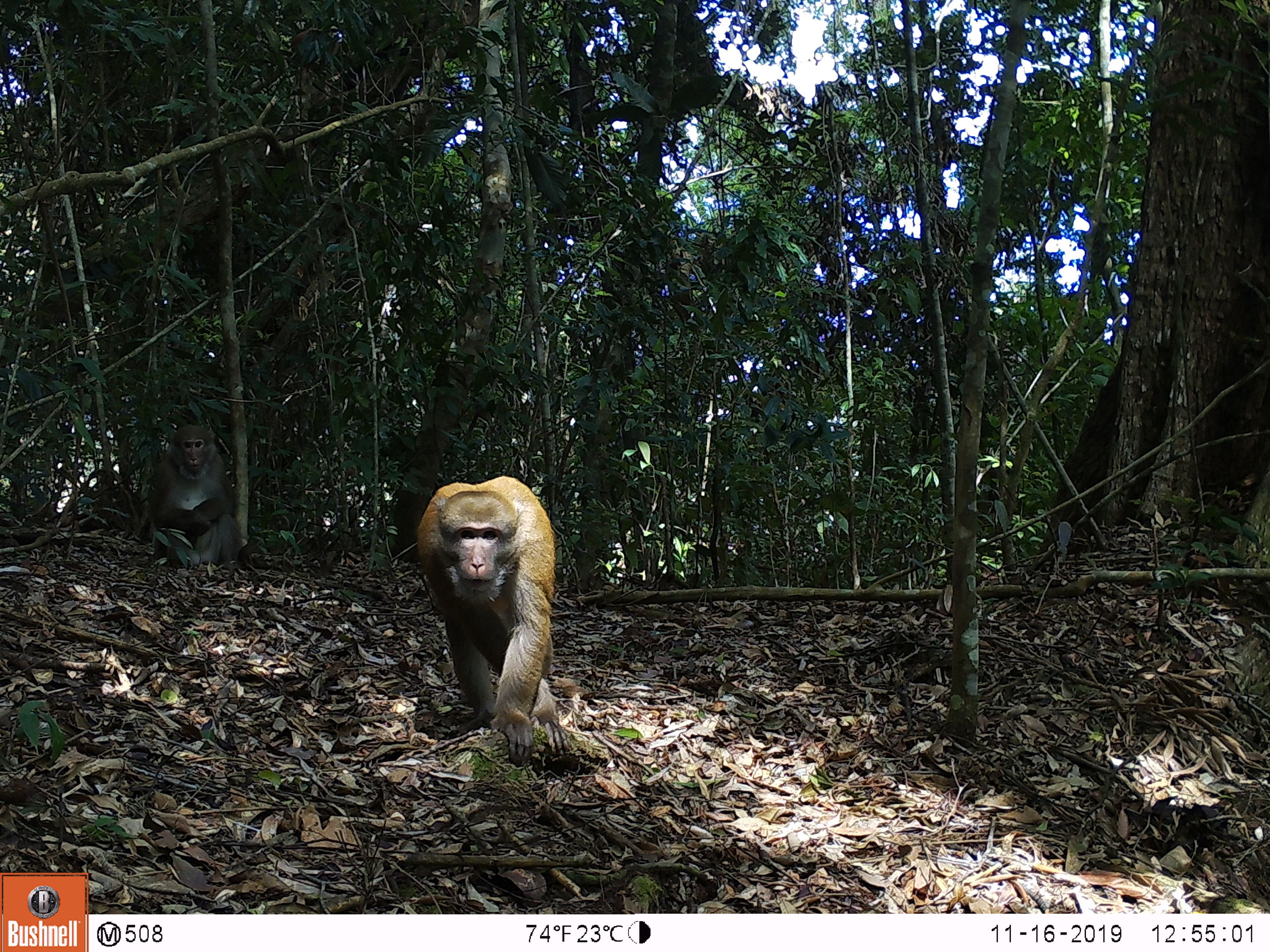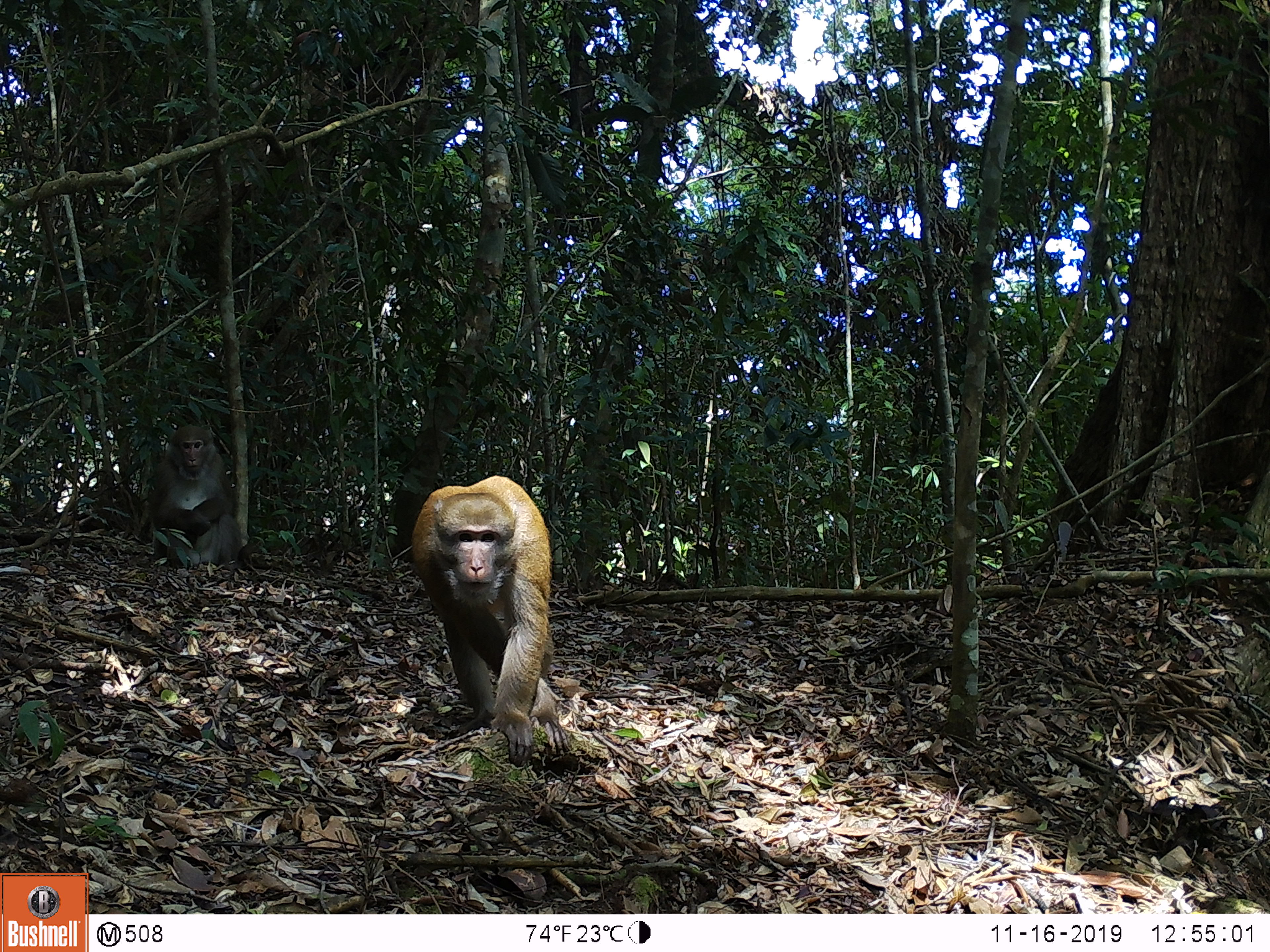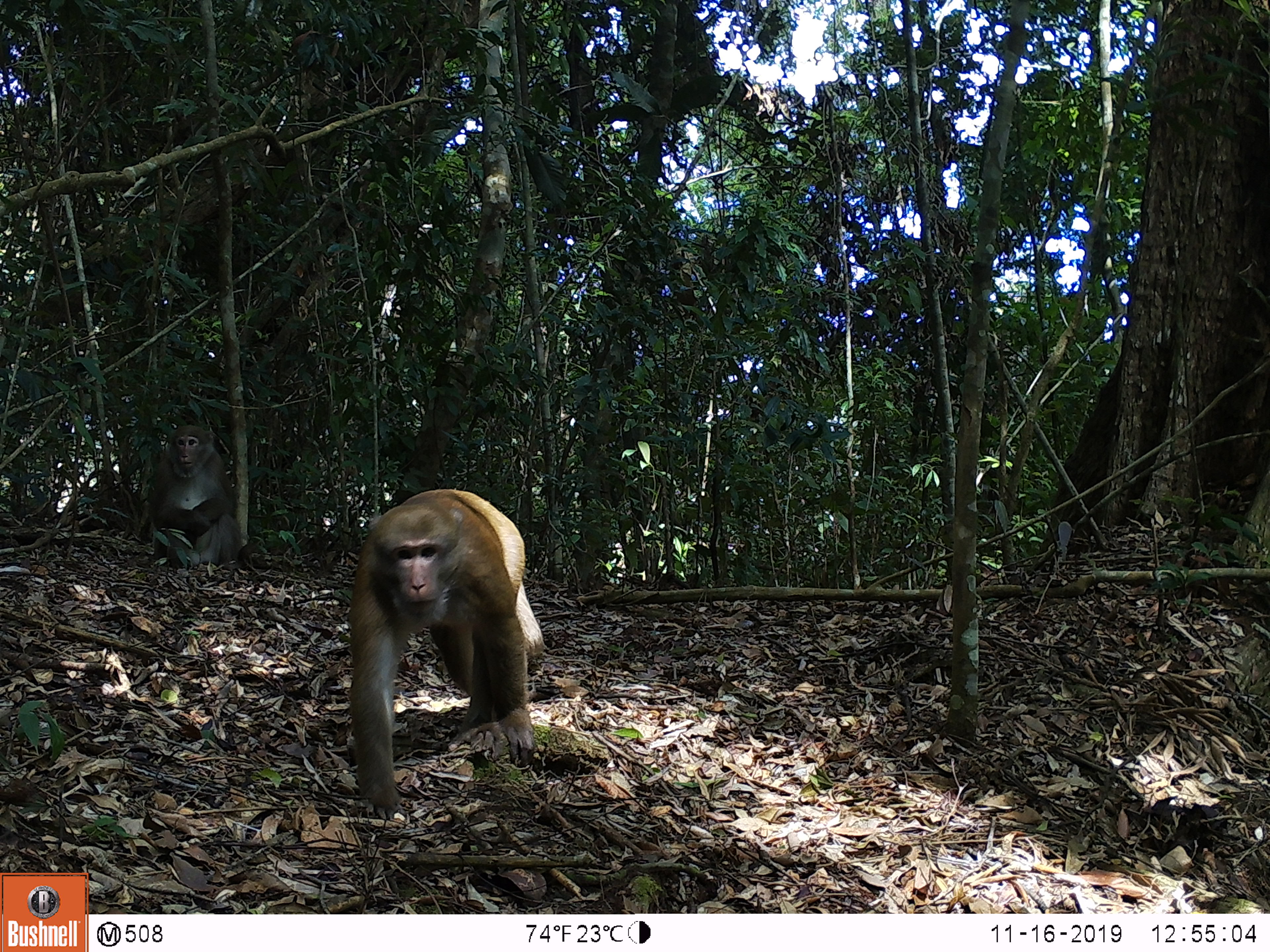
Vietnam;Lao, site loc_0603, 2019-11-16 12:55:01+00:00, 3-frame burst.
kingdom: Animalia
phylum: Chordata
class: Mammalia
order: Primates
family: Cercopithecidae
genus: Macaca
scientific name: Macaca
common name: macaques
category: assam or rhesus macaque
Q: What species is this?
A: Assam or rhesus macaque (macaques) (Macaca).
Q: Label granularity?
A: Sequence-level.